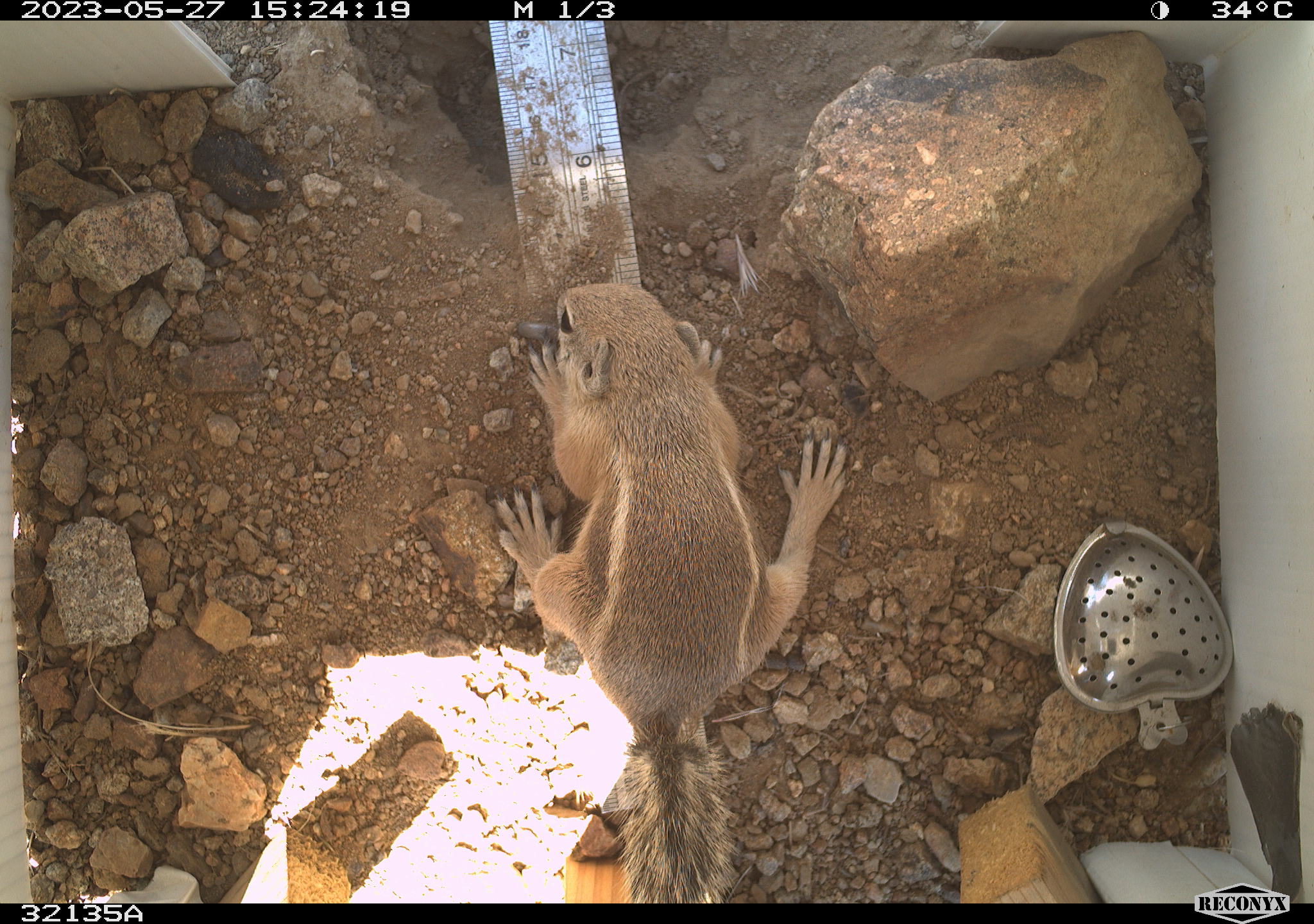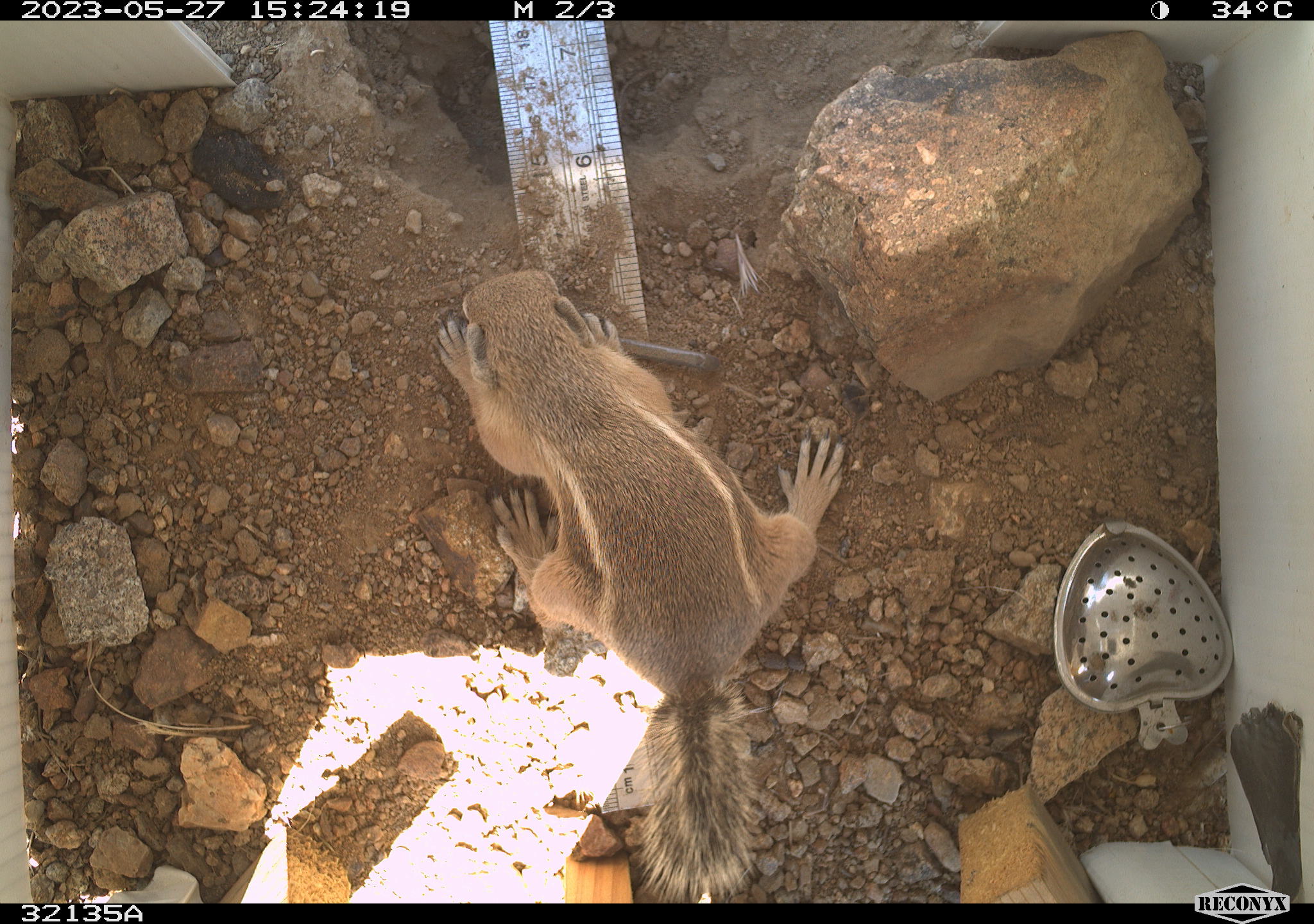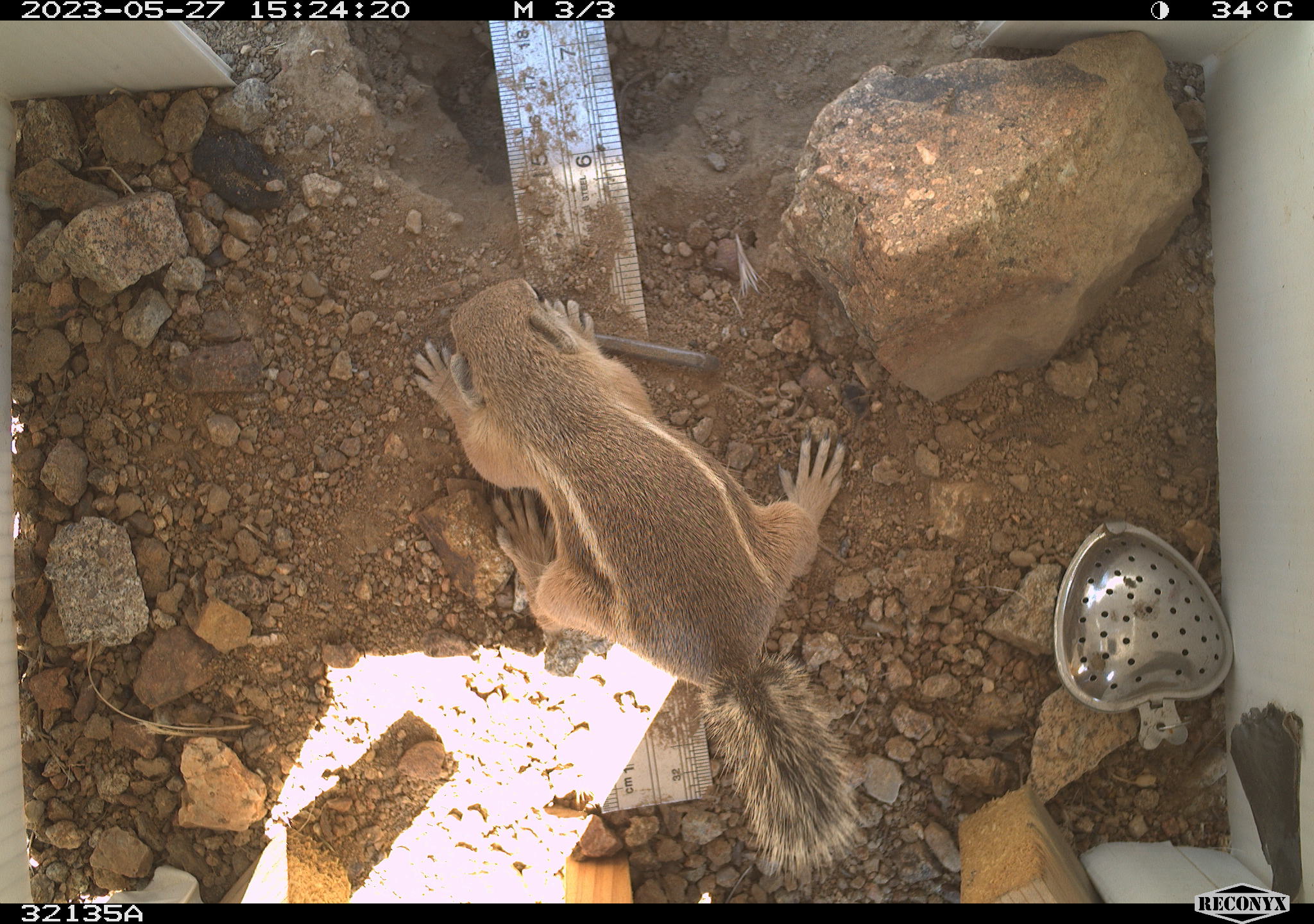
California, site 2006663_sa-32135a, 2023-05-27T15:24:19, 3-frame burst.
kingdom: Animalia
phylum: Chordata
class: Mammalia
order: Rodentia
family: Sciuridae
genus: Ammospermophilus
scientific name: Ammospermophilus leucurus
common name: white-tailed antelope squirrel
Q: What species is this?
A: White-tailed antelope squirrel (Ammospermophilus leucurus).